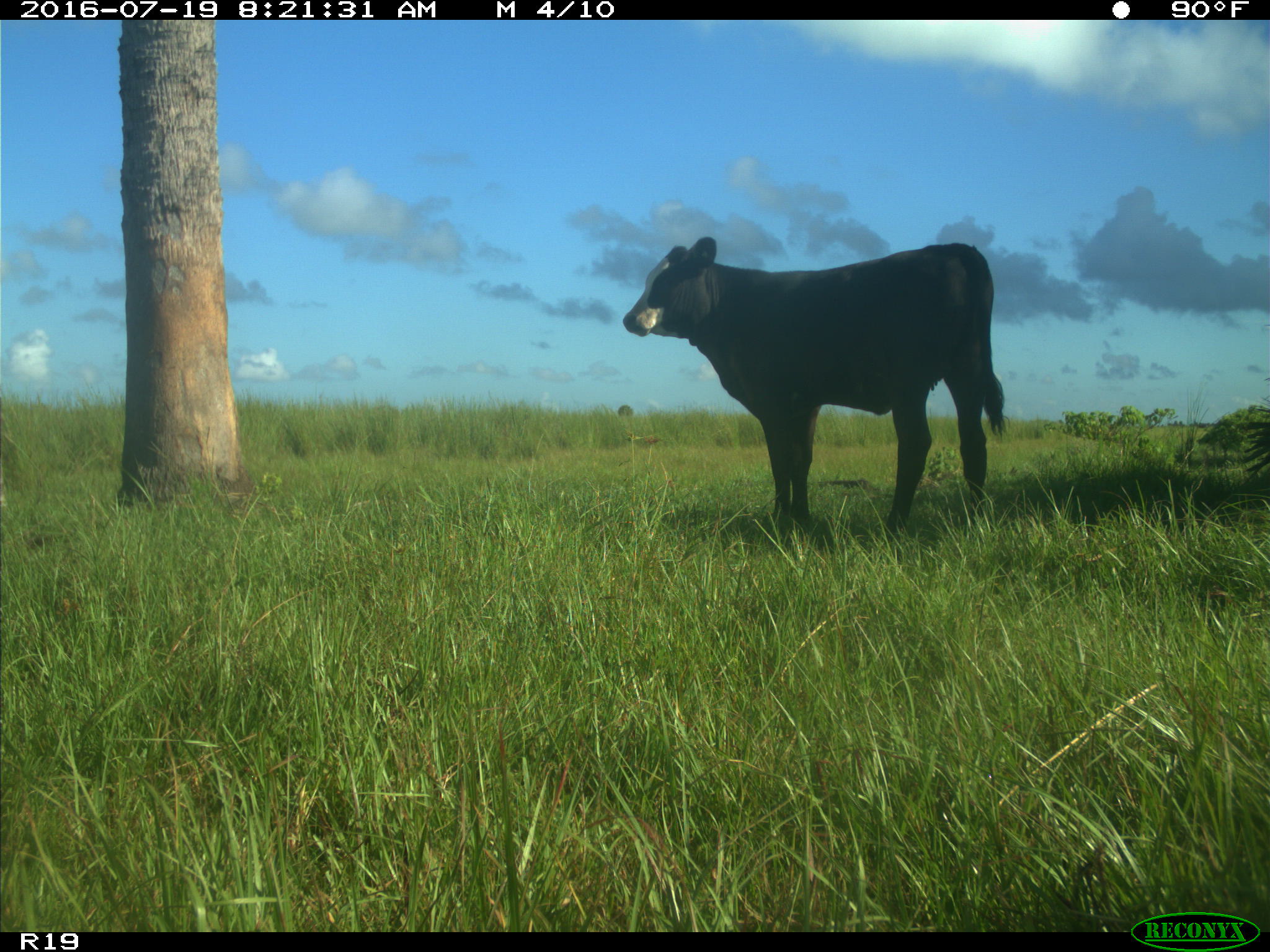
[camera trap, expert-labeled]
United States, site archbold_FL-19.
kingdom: Animalia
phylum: Chordata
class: Mammalia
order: Artiodactyla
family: Bovidae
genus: Bos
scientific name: Bos taurus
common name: domestic cow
Bos taurus (domestic cow).